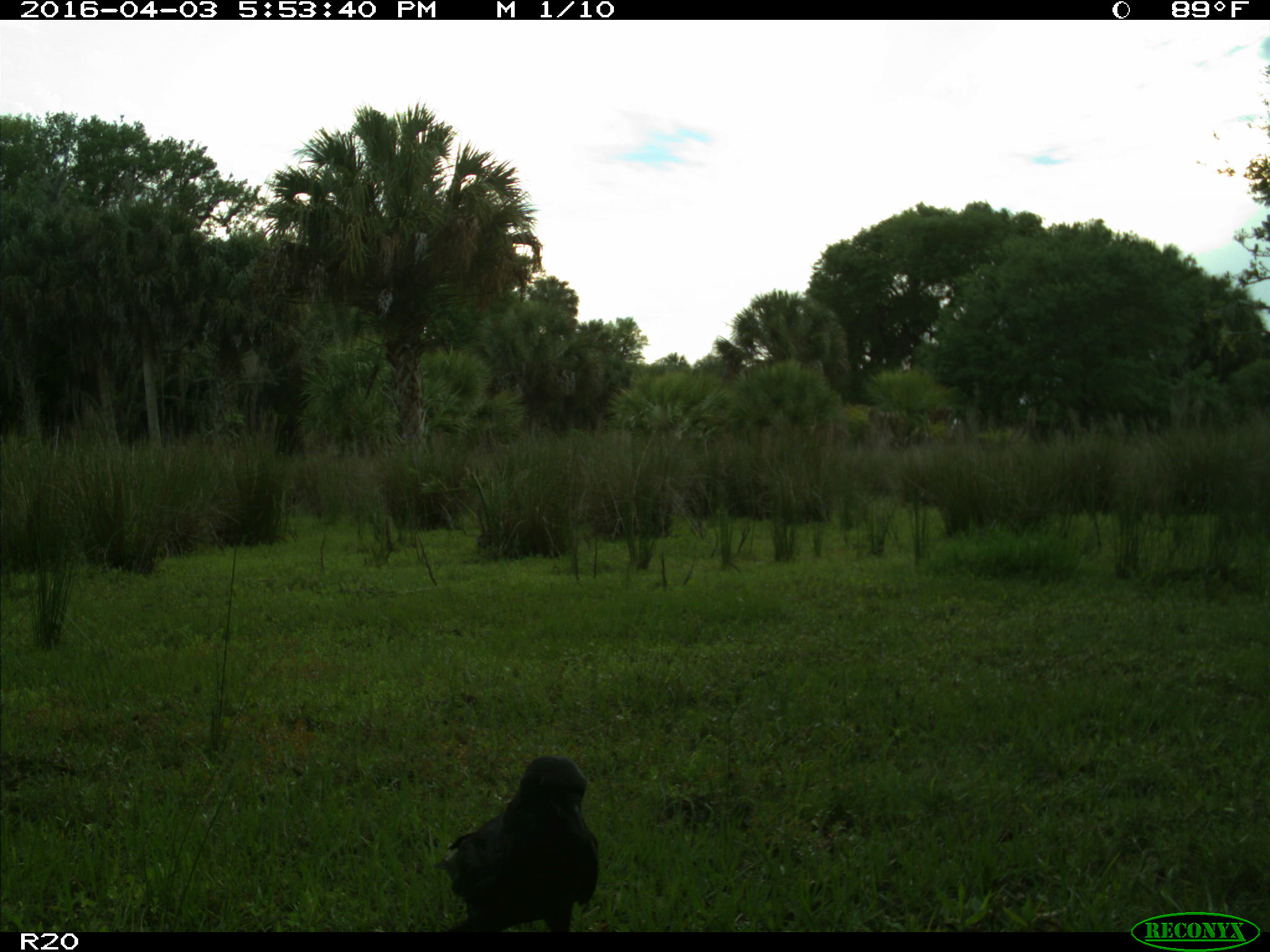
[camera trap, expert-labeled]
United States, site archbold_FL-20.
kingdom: Animalia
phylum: Chordata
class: Aves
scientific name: Aves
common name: birds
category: unidentified bird